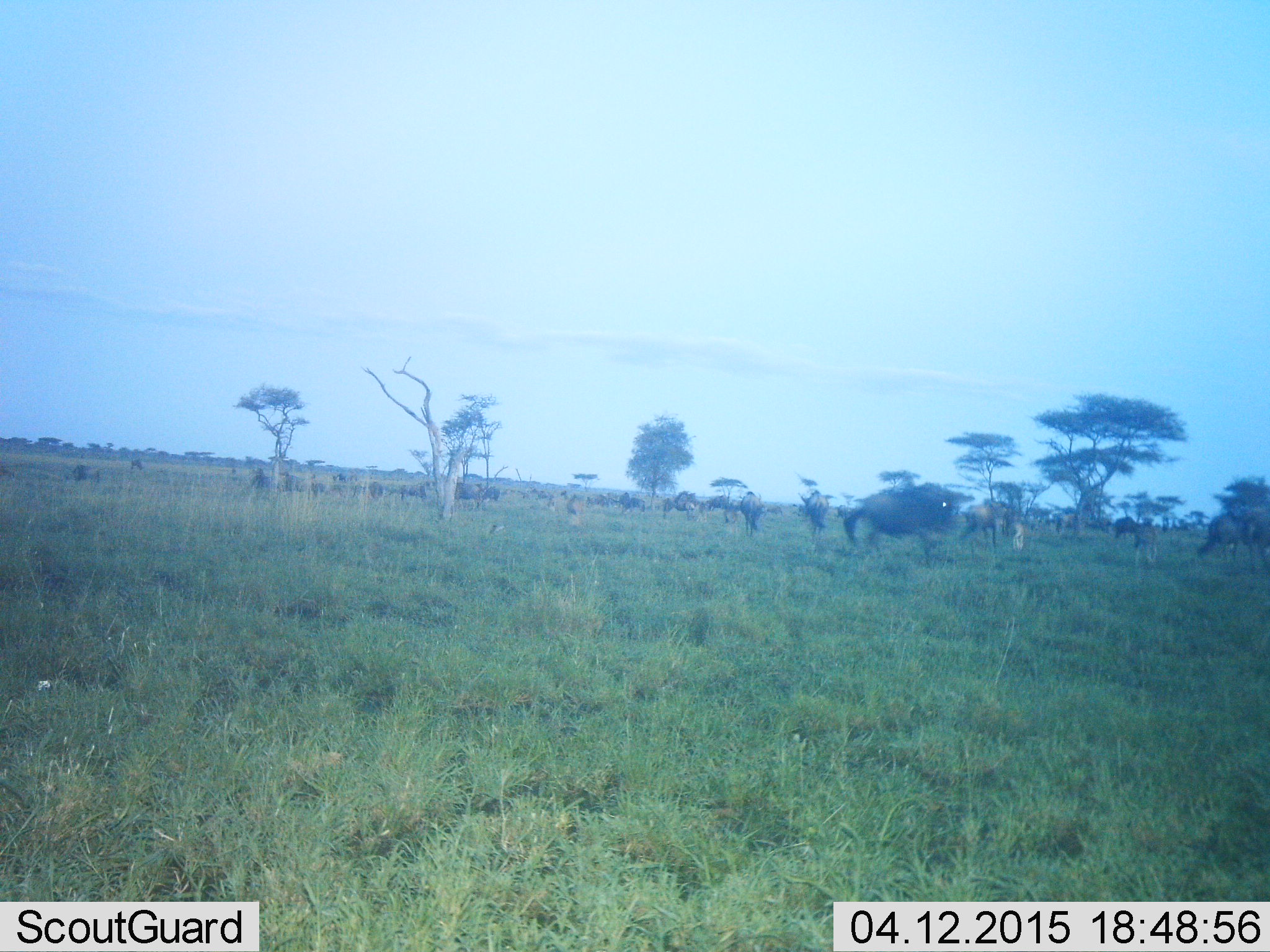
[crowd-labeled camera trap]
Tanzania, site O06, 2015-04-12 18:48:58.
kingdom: Animalia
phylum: Chordata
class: Mammalia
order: Artiodactyla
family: Bovidae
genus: Connochaetes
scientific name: Connochaetes taurinus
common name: blue wildebeest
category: wildebeest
Wildebeest (blue wildebeest) (Connochaetes taurinus), count 11-50. Behavior (volunteer vote fractions): standing 50%, resting 20%, moving 50%, interacting 0%. Young present (vote fraction): 0%. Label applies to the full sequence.